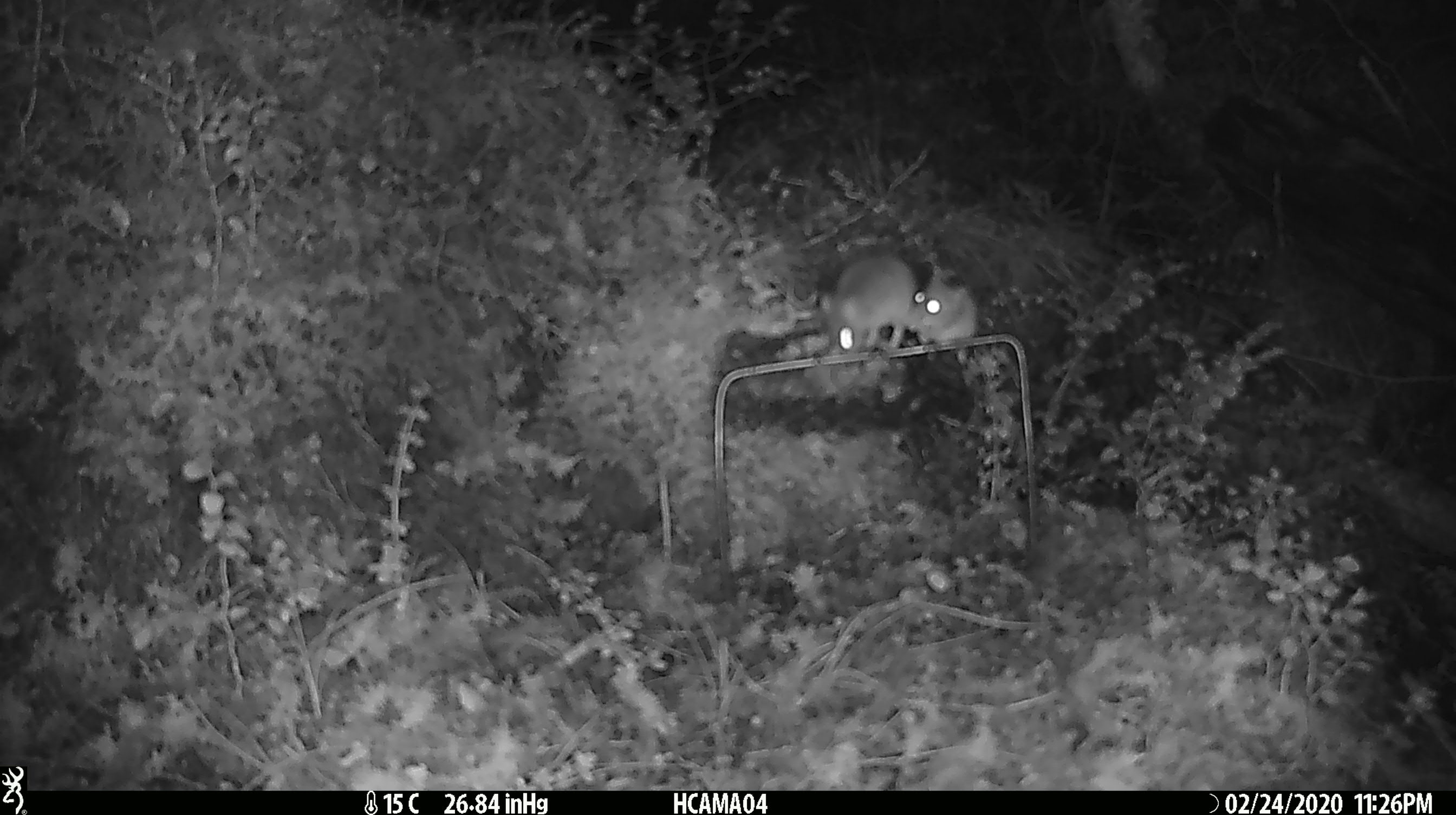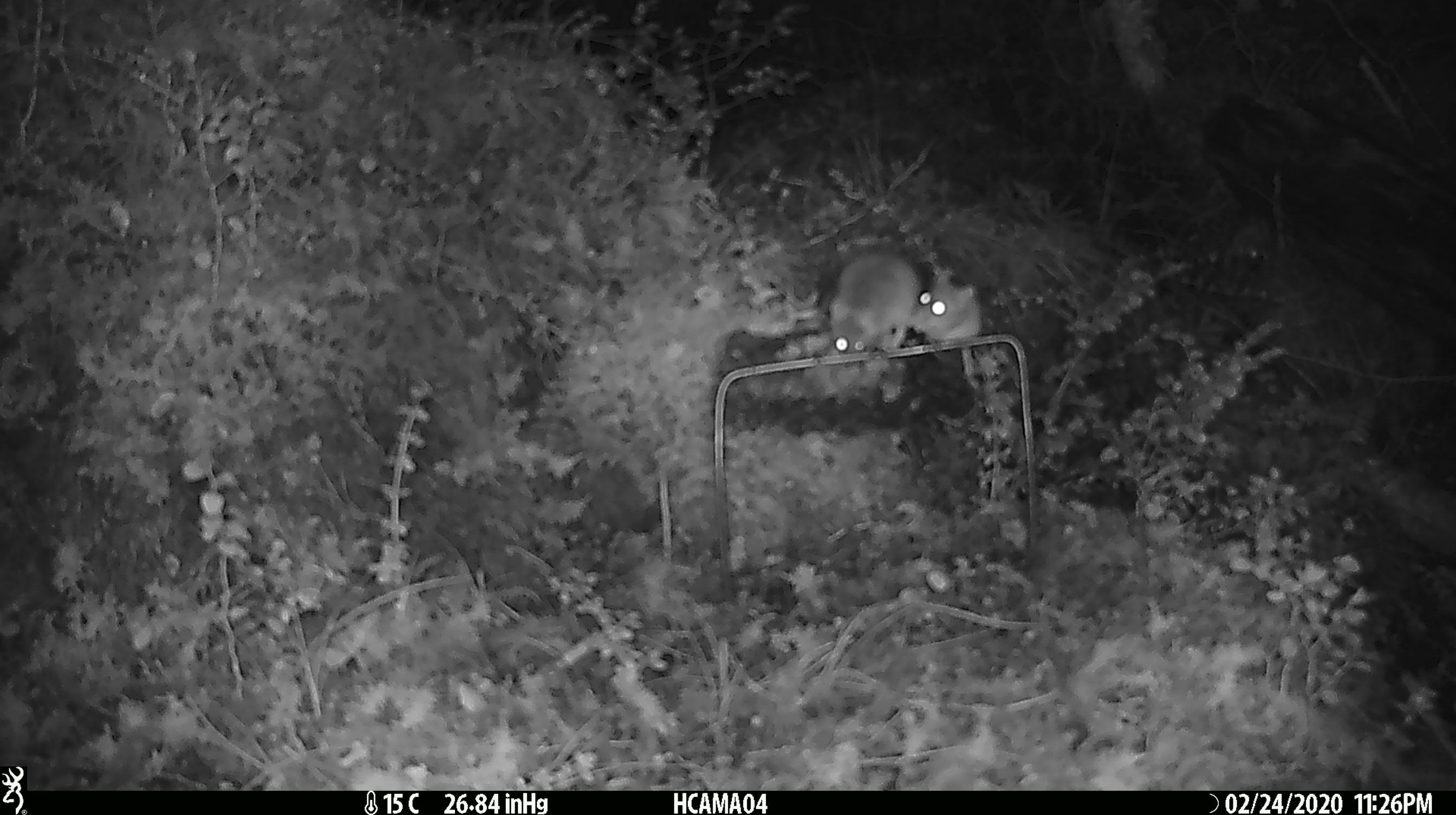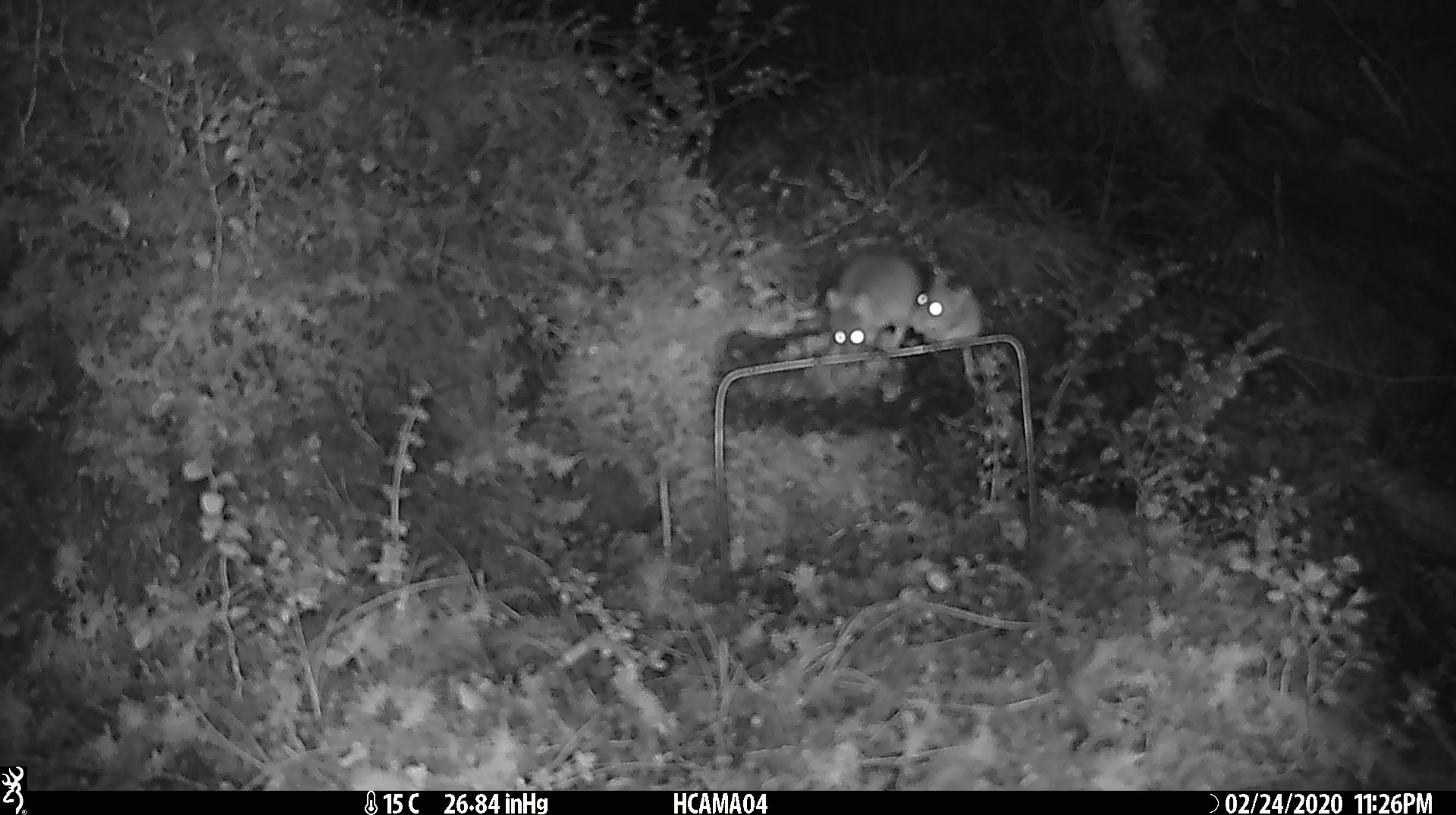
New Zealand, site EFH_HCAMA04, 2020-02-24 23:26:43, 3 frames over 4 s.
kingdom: Animalia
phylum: Chordata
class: Mammalia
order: Rodentia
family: Muridae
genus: Mus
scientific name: Mus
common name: mouse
Mouse (Mus).